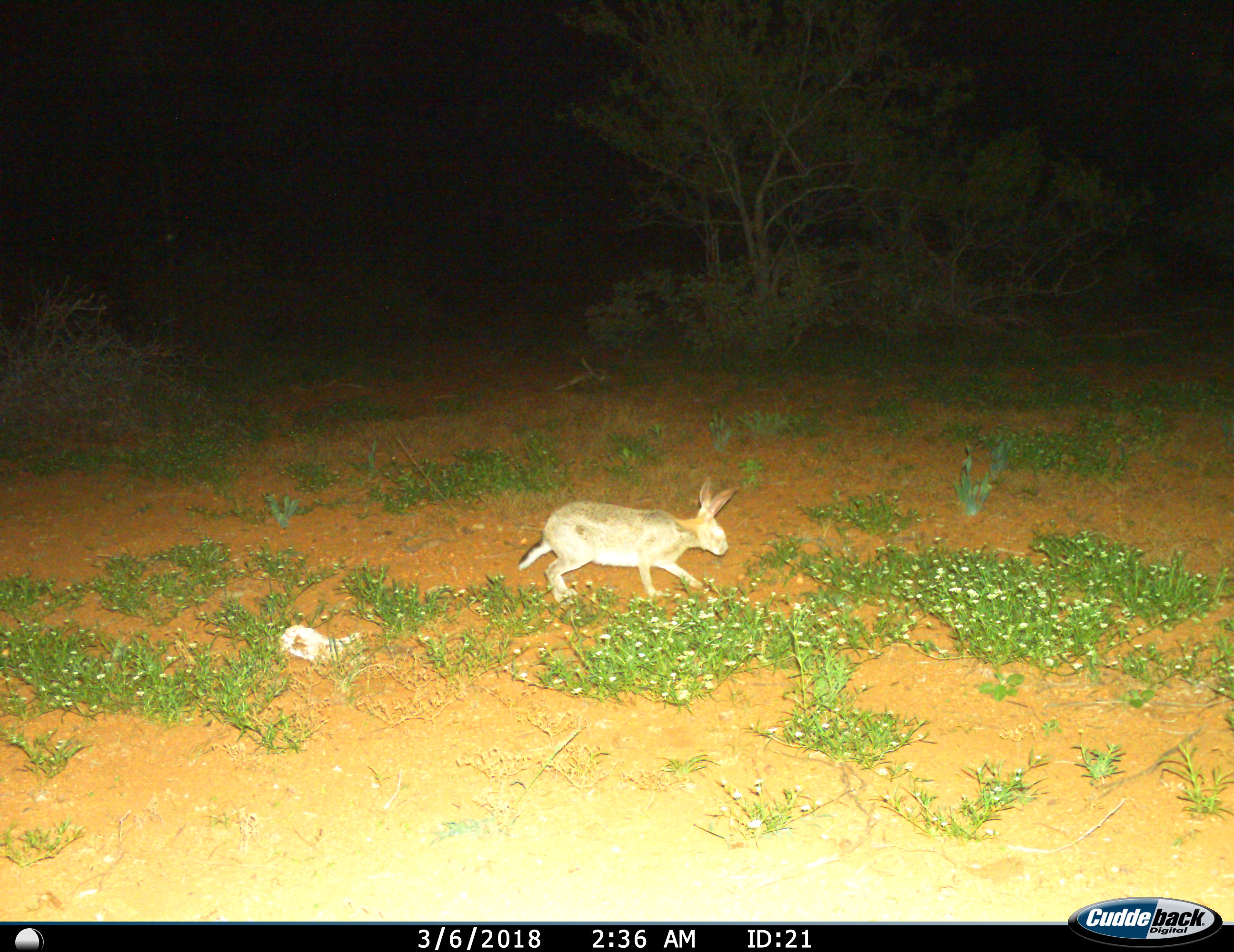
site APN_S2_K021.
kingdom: Animalia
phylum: Chordata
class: Mammalia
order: Lagomorpha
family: Leporidae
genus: Lepus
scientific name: Lepus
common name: hare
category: hareunknown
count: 1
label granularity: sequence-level